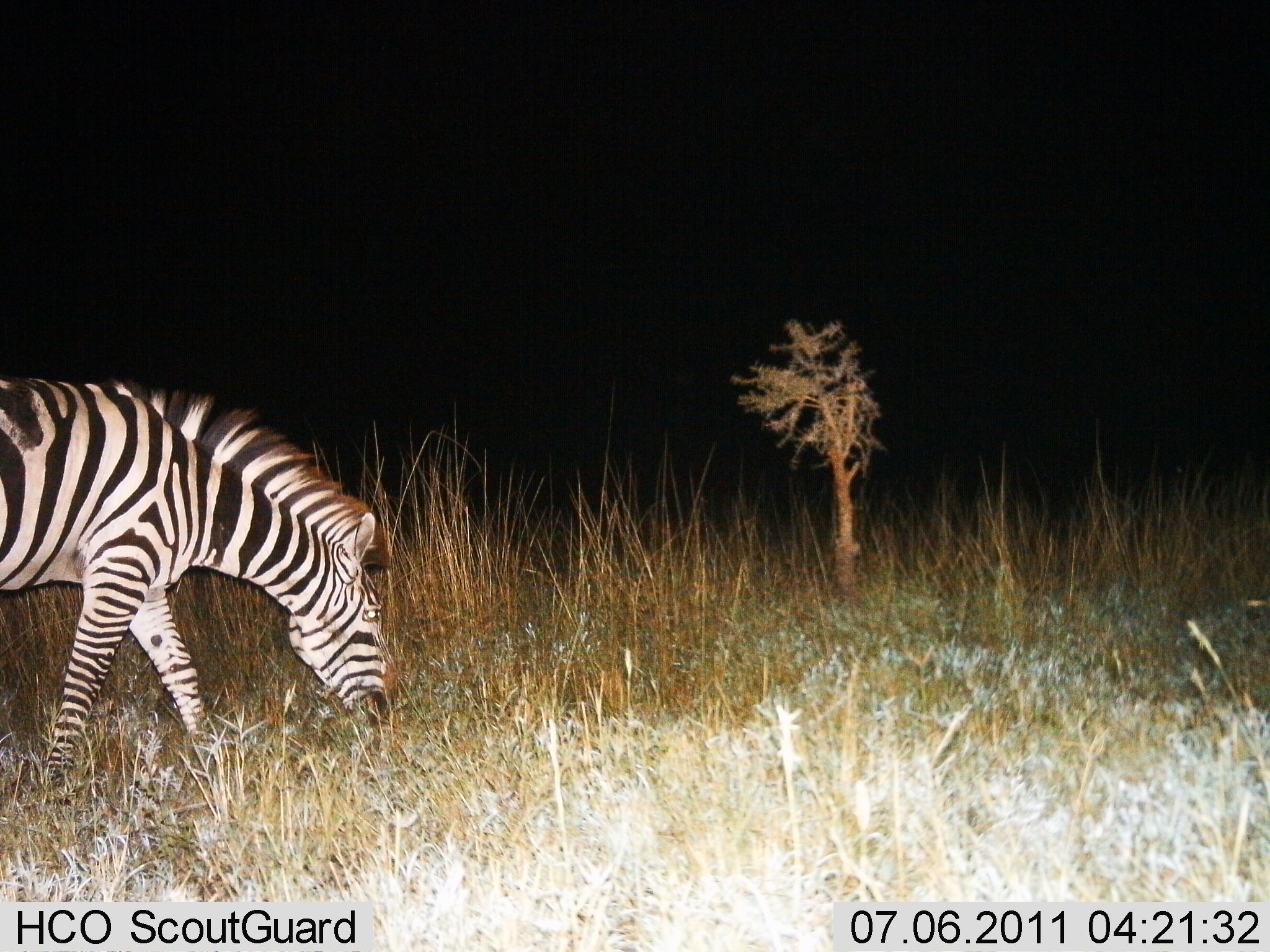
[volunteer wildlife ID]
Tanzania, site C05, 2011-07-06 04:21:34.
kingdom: Animalia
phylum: Chordata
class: Mammalia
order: Perissodactyla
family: Equidae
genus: Equus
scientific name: Equus quagga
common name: plains zebra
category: zebra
Zebra (plains zebra) (Equus quagga), count 1. Behavior (volunteer vote fractions): standing 23%, resting 0%, moving 15%, interacting 0%. Young present (vote fraction): 0%. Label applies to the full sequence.